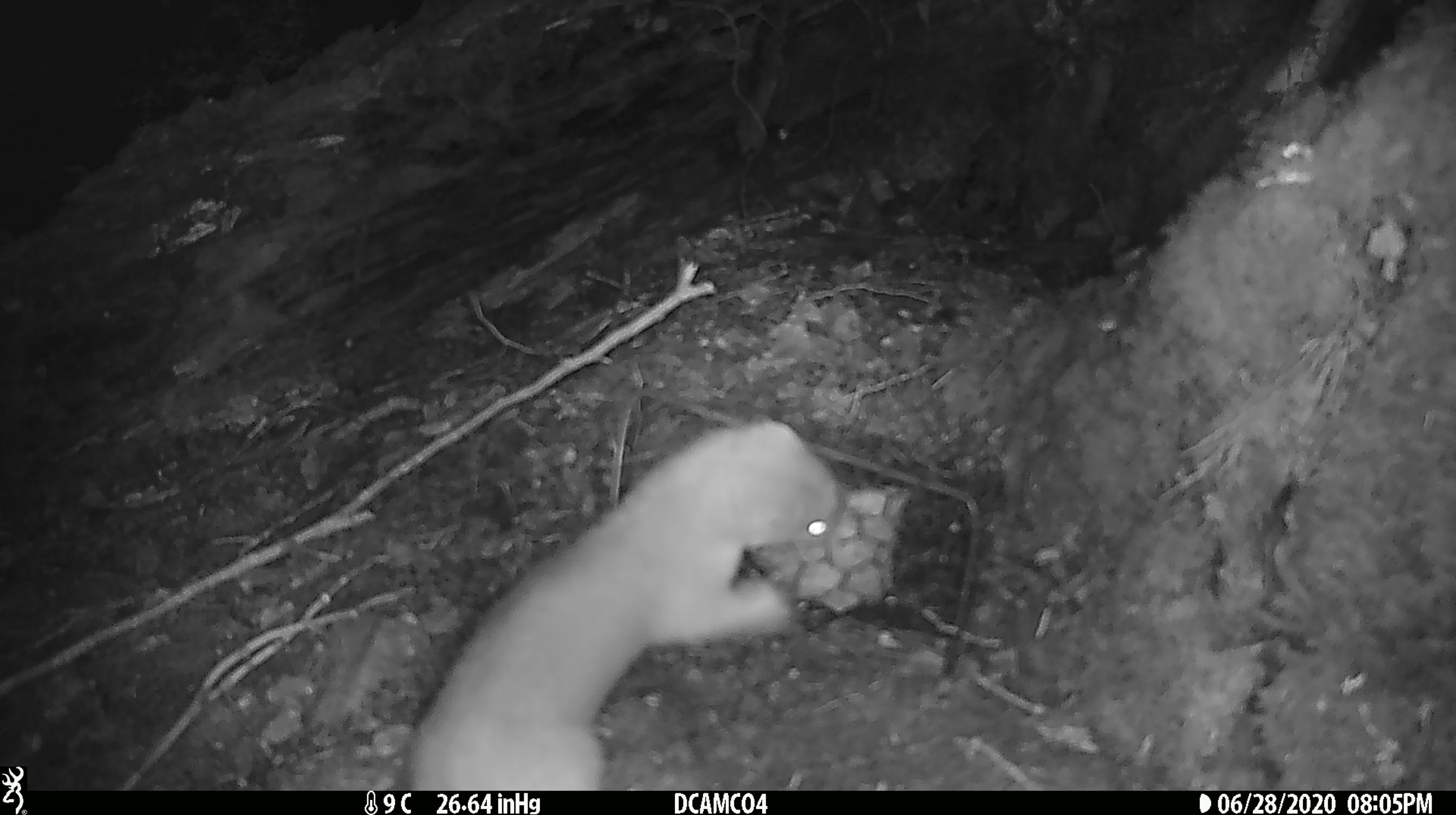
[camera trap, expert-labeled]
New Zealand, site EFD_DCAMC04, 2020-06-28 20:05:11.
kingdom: Animalia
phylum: Chordata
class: Mammalia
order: Carnivora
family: Mustelidae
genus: Mustela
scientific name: Mustela erminea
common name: stoat